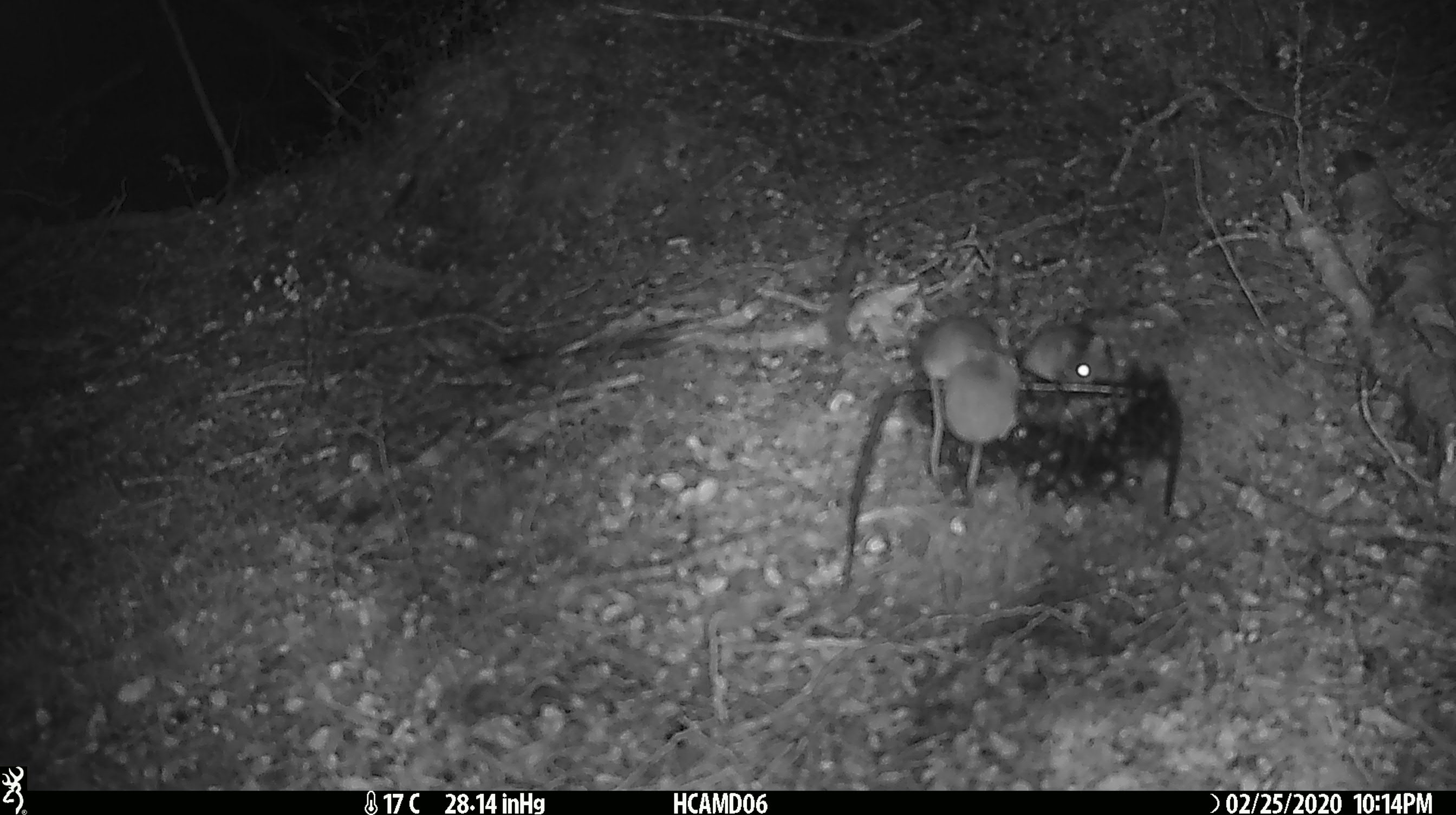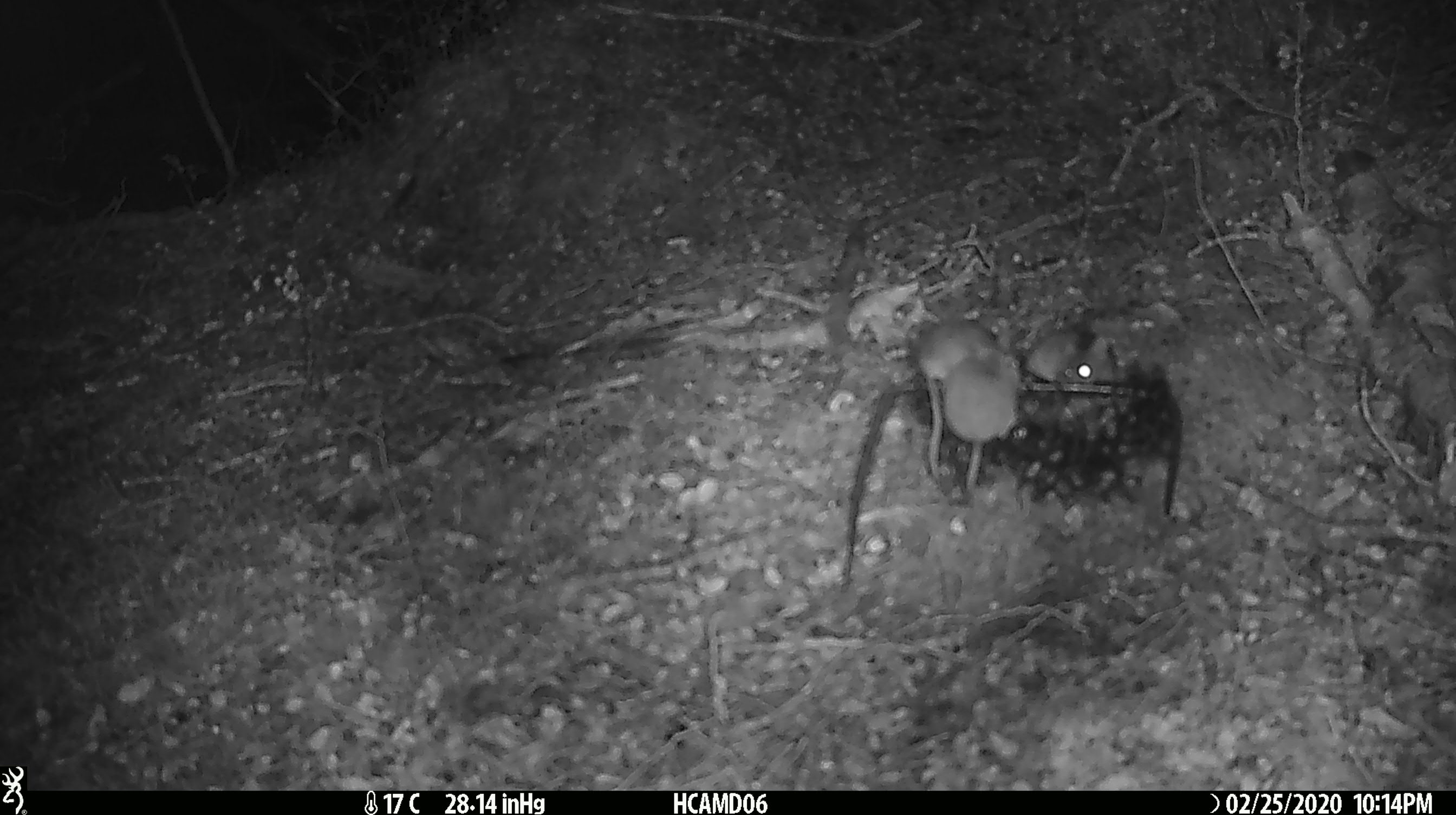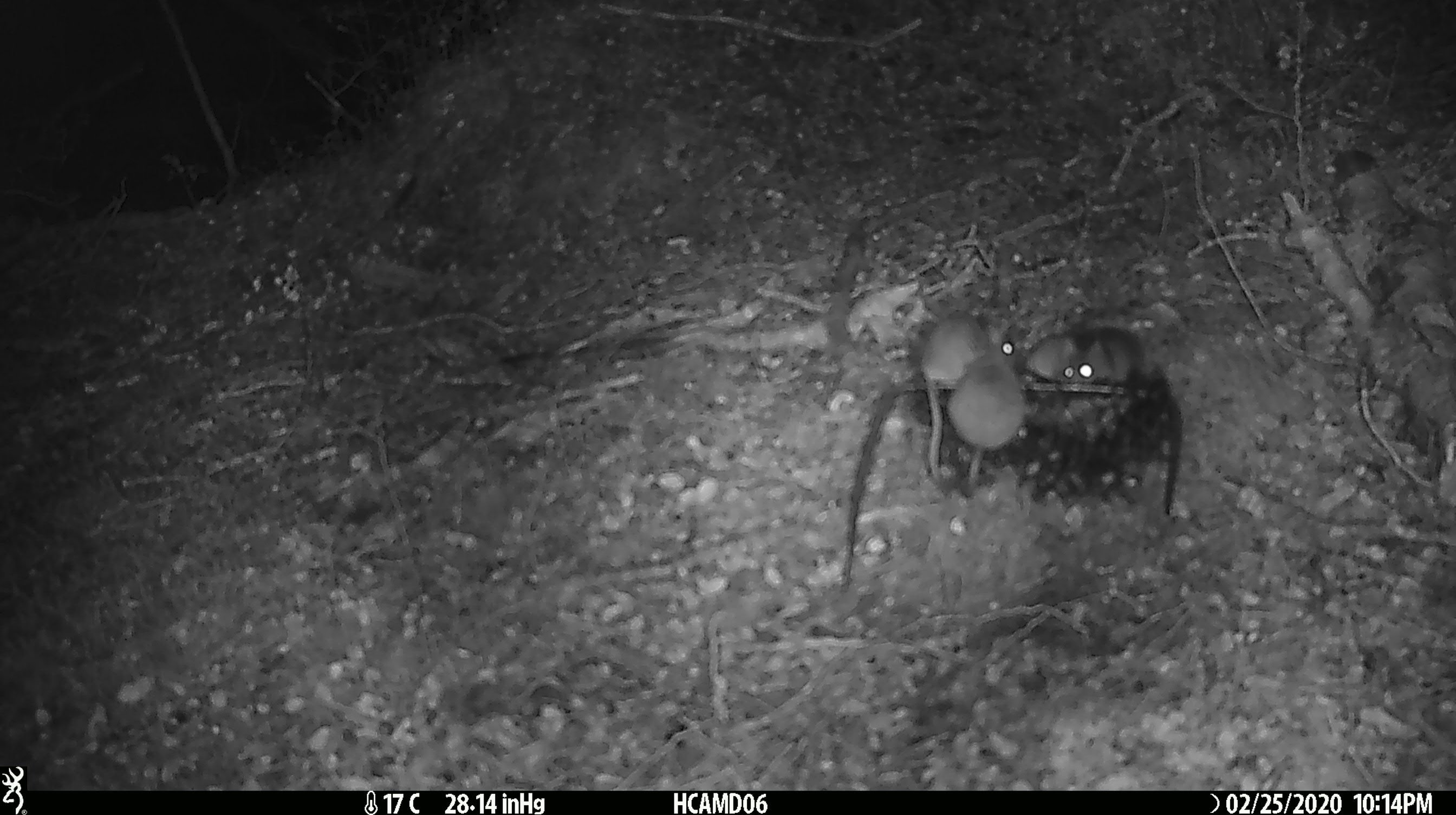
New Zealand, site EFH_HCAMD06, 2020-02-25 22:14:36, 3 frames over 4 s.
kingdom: Animalia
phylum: Chordata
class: Mammalia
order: Rodentia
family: Muridae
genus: Mus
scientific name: Mus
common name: mouse